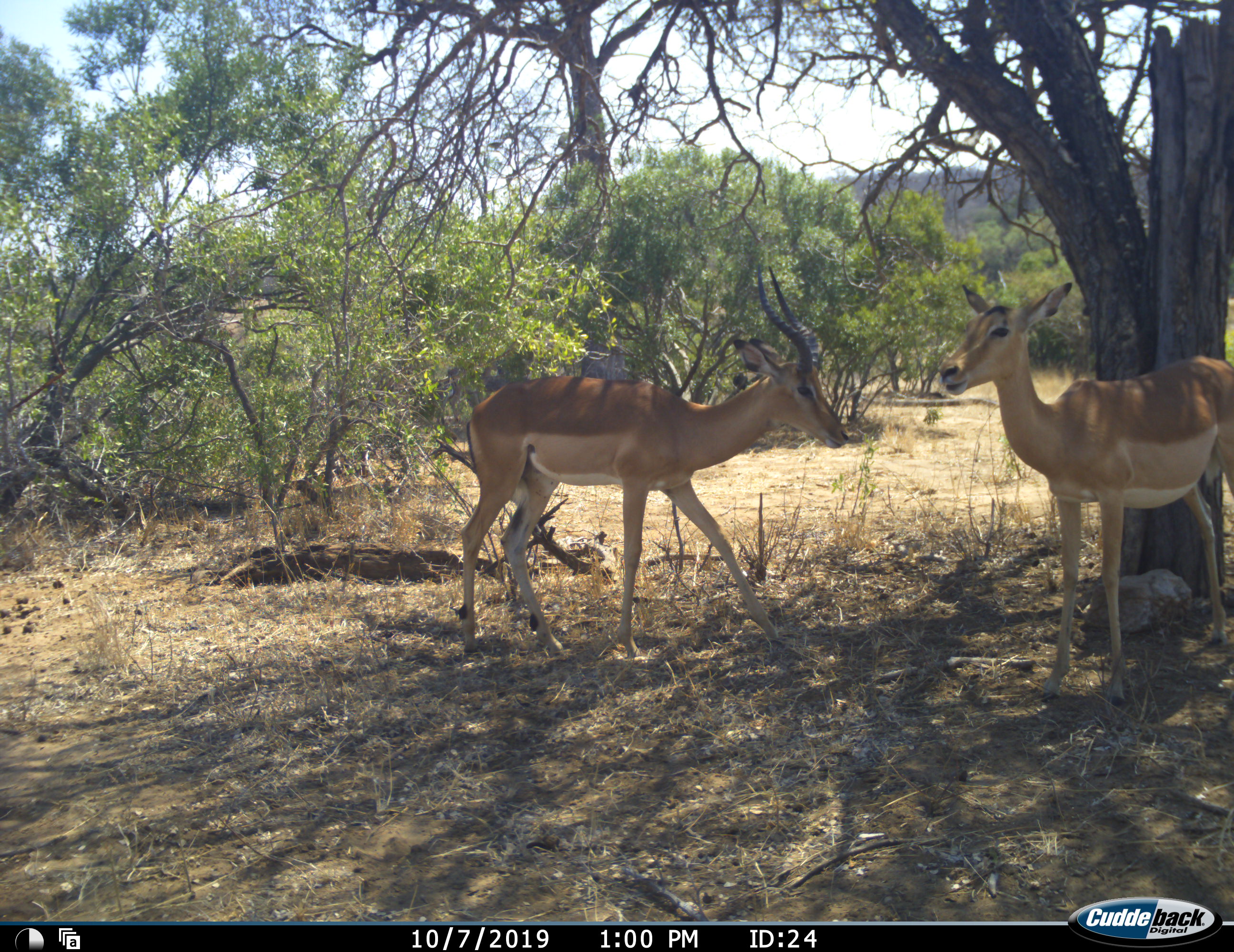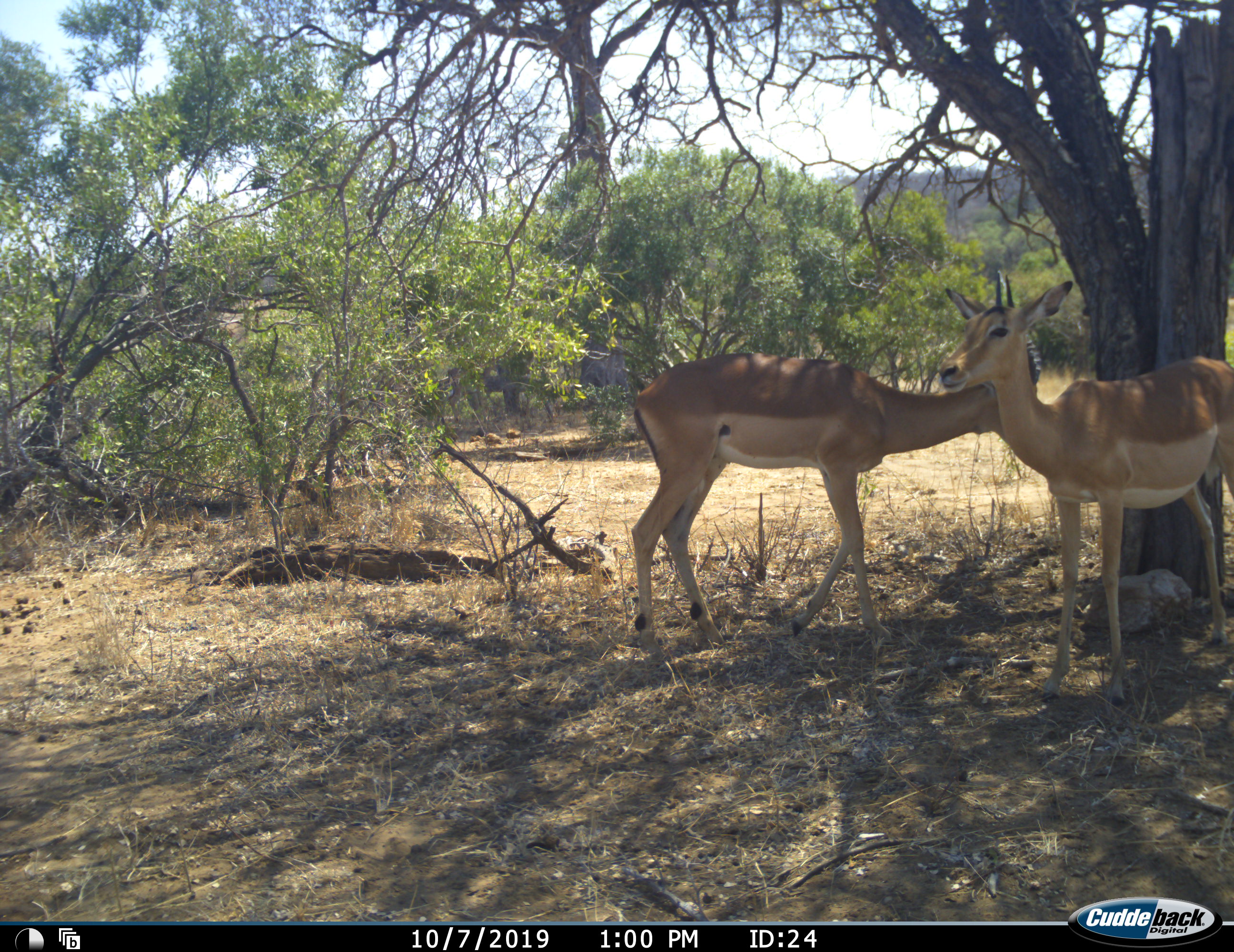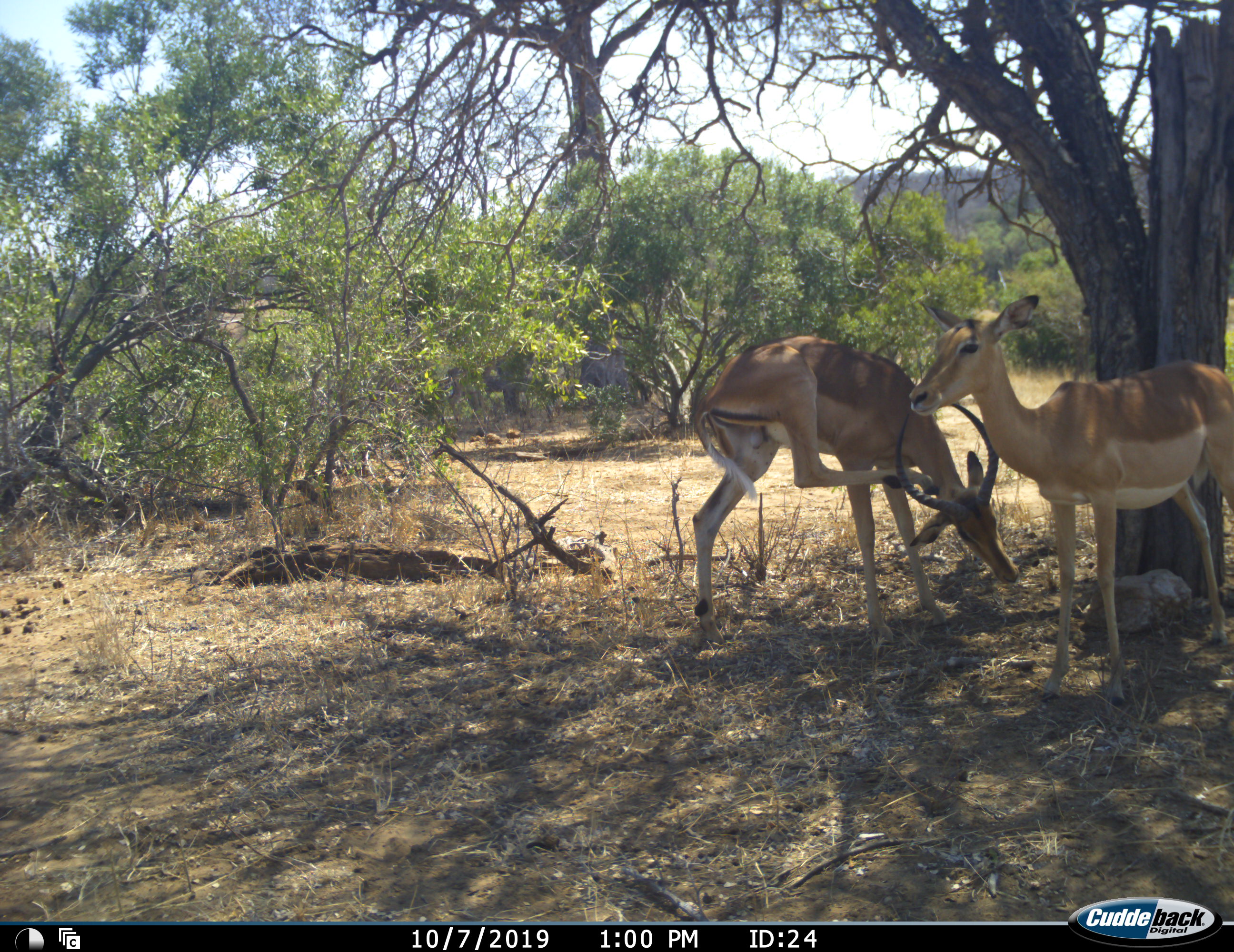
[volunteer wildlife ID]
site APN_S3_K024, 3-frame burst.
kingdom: Animalia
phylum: Chordata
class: Mammalia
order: Artiodactyla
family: Bovidae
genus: Aepyceros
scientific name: Aepyceros melampus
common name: impala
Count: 2.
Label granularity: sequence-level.